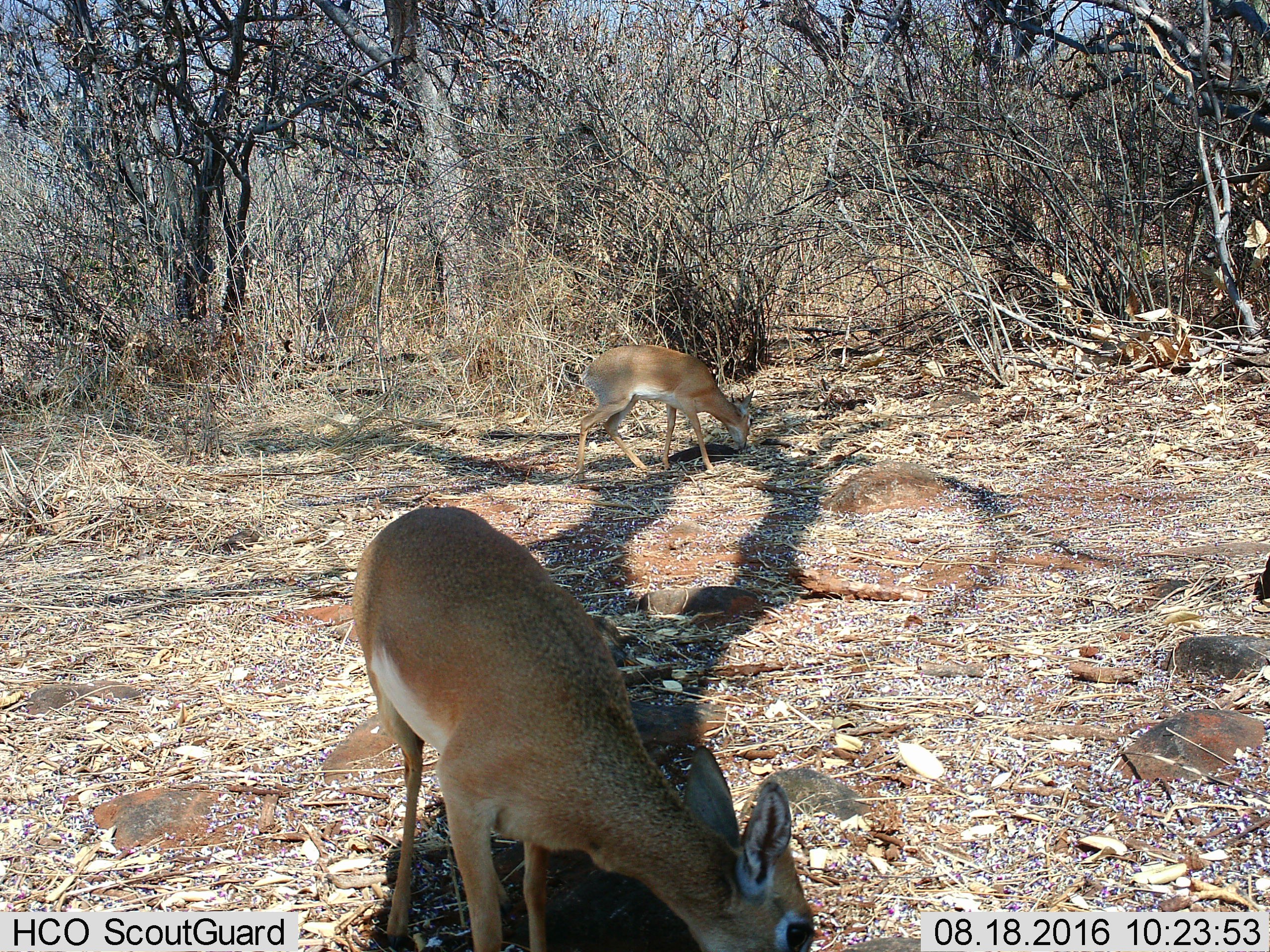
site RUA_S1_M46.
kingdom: Animalia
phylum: Chordata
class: Mammalia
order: Artiodactyla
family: Bovidae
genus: Madoqua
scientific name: Madoqua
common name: dik-dik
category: dikdik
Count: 2.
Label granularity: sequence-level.